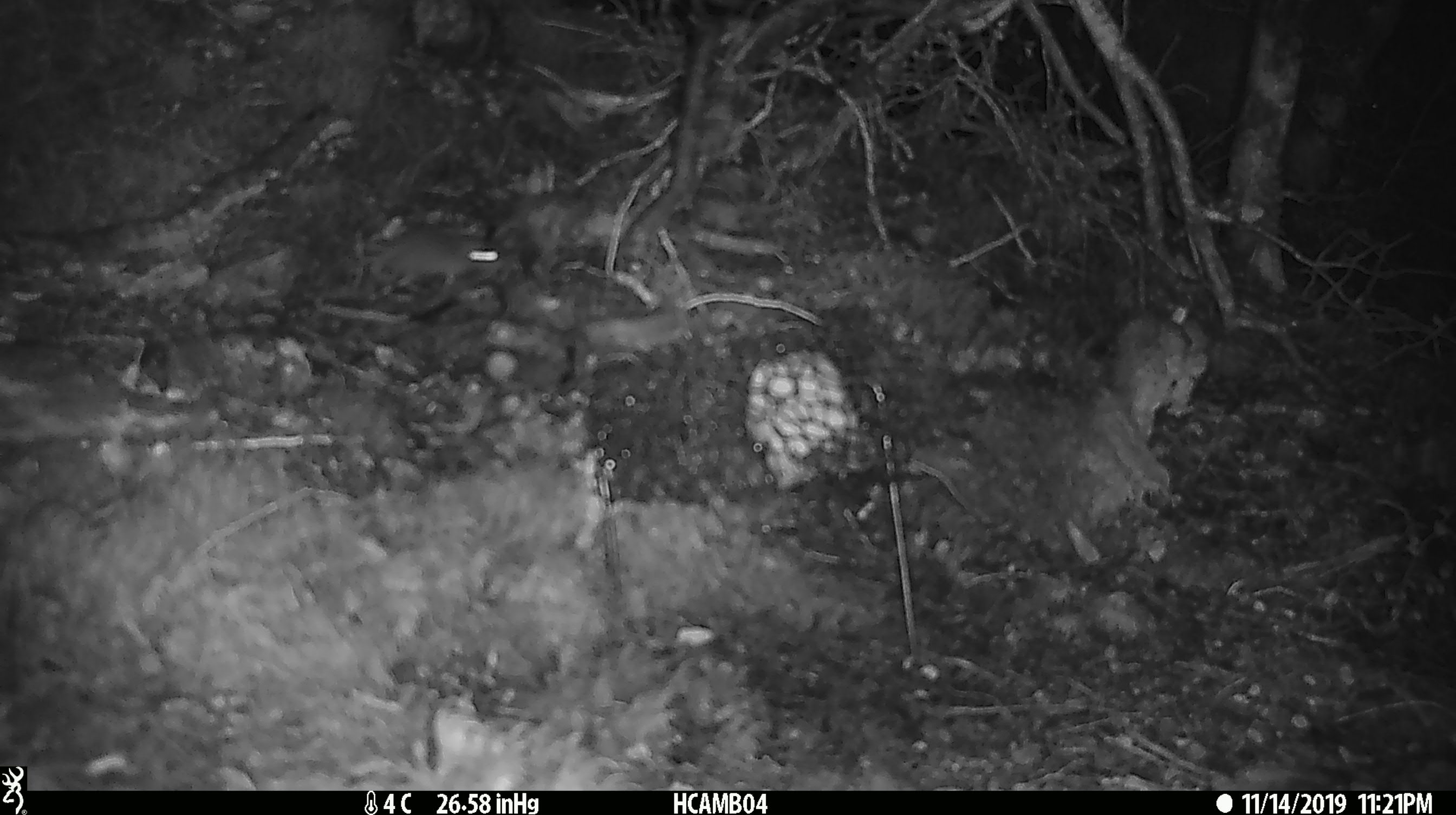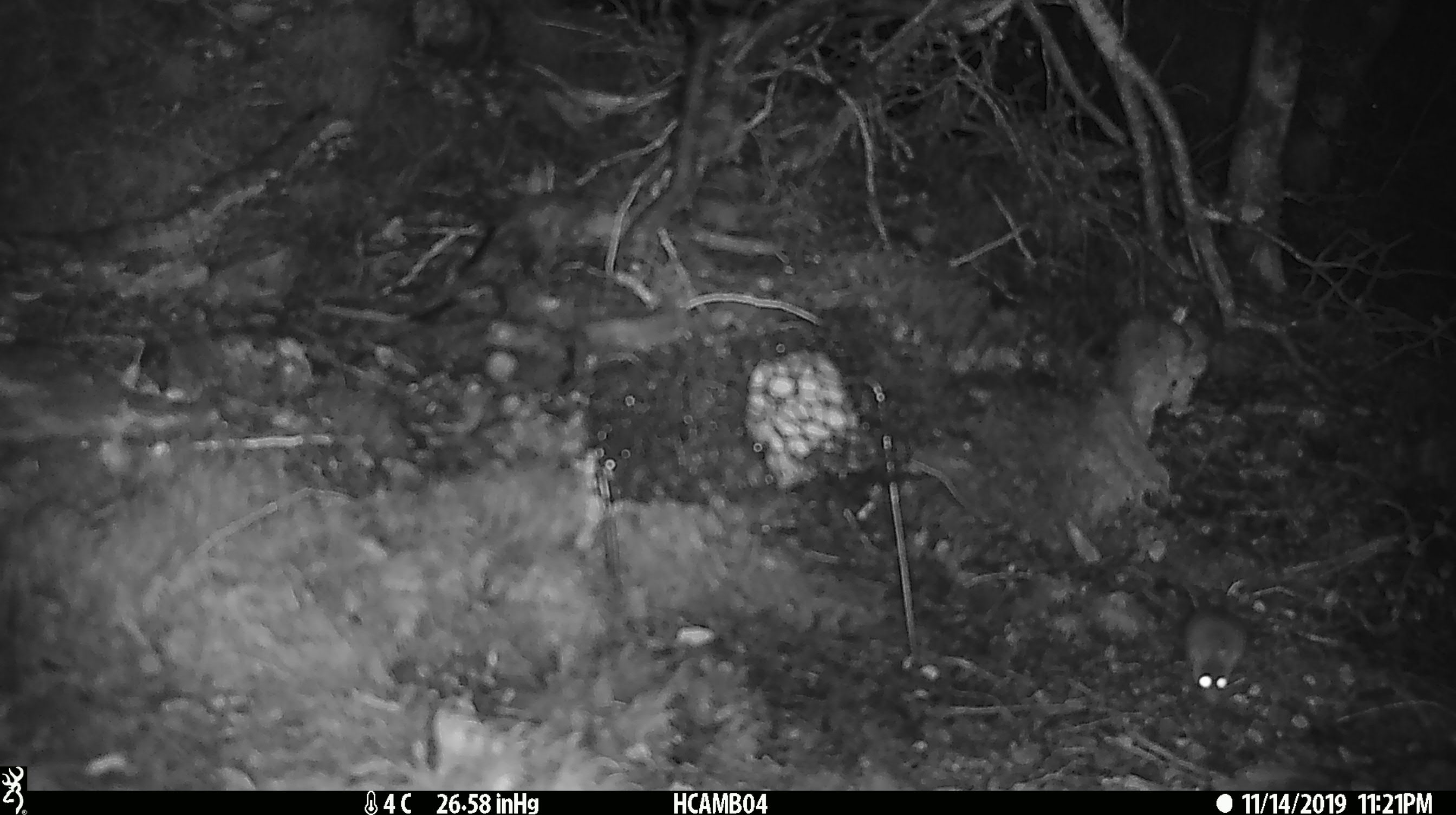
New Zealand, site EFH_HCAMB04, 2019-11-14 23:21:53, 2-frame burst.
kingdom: Animalia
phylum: Chordata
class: Mammalia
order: Rodentia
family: Muridae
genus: Mus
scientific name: Mus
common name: mouse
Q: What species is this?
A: Mouse (Mus).